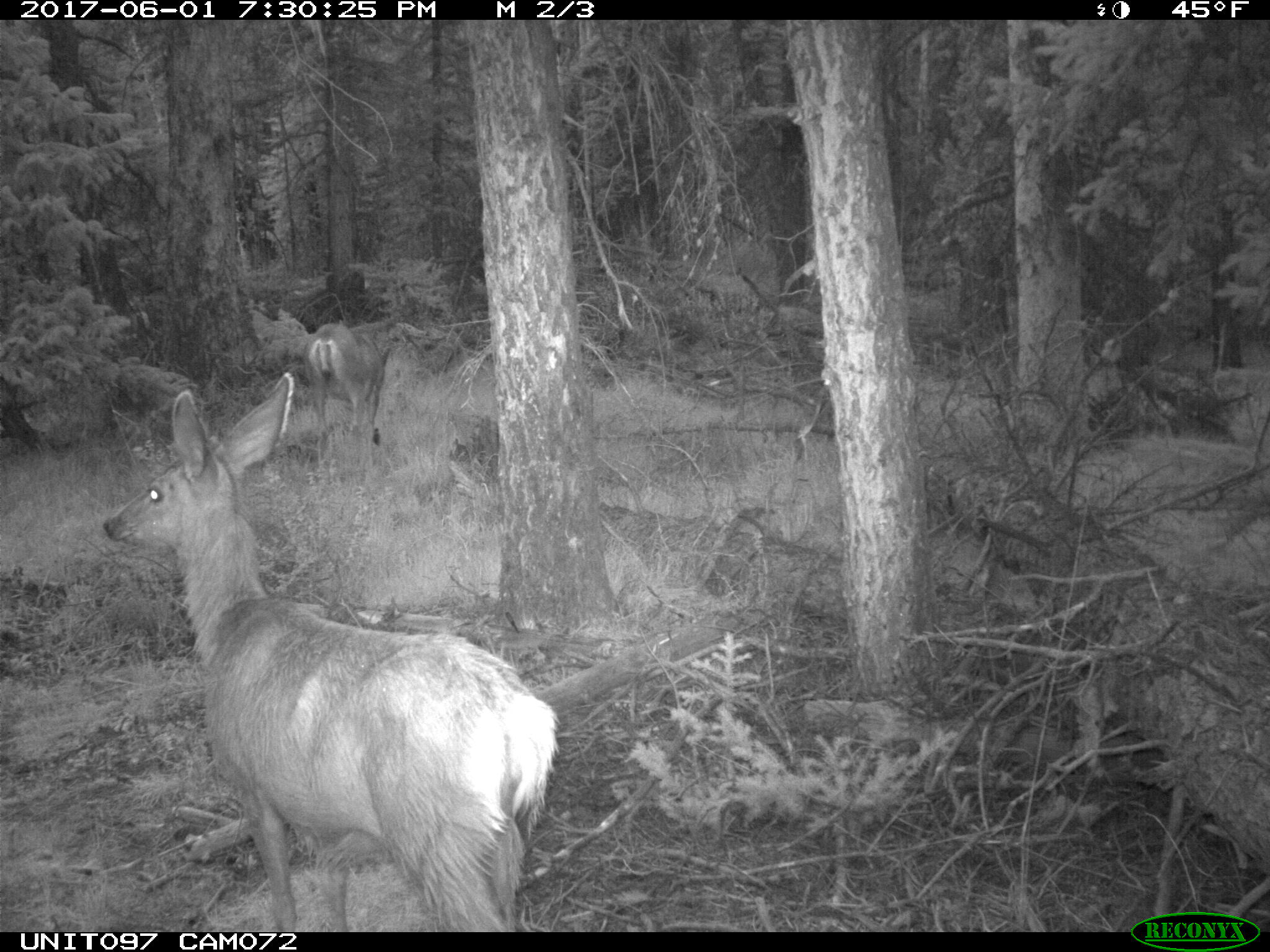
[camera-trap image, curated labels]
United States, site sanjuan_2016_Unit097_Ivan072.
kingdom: Animalia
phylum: Chordata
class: Mammalia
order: Artiodactyla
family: Cervidae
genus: Odocoileus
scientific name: Odocoileus hemionus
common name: mule deer